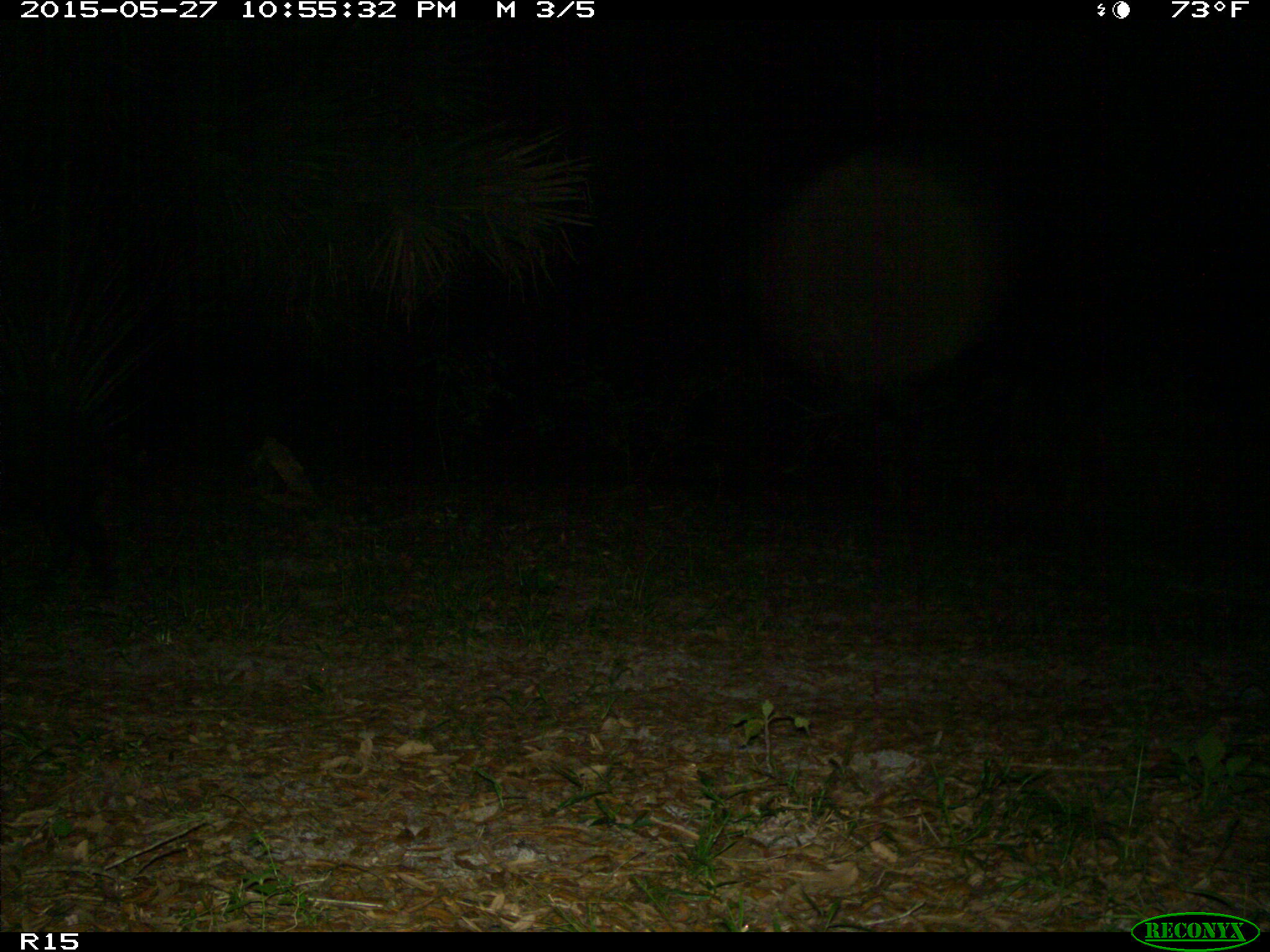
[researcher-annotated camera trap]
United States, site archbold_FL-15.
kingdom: Animalia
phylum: Chordata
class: Mammalia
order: Artiodactyla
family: Suidae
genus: Sus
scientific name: Sus scrofa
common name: wild boar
Sus scrofa (wild boar).